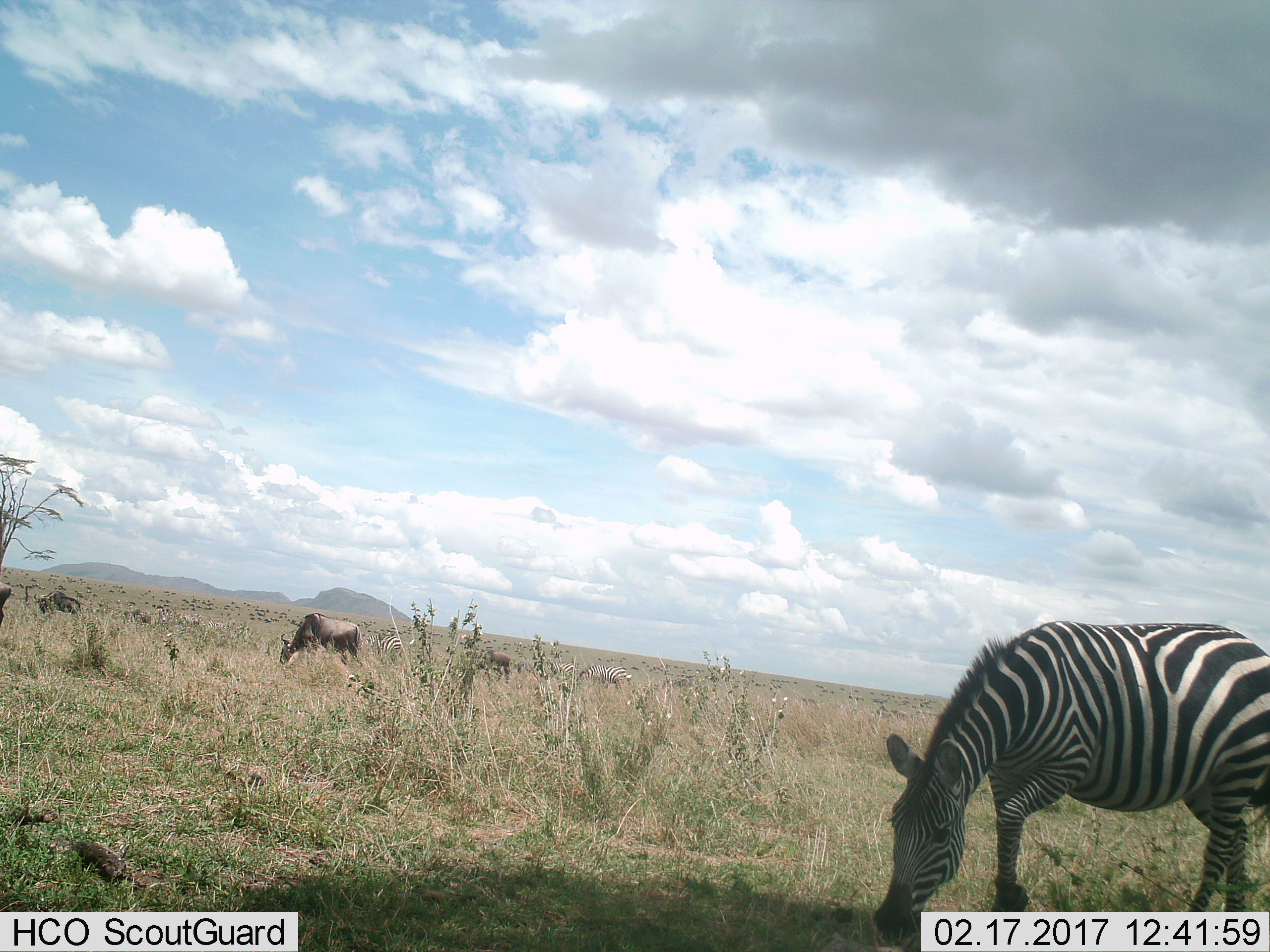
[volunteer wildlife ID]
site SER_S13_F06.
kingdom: Animalia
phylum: Chordata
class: Mammalia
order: Artiodactyla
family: Bovidae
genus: Connochaetes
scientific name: Connochaetes taurinus taurinus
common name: blue wildebeest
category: wildebeestblue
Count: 4.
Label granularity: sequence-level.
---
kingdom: Animalia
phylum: Chordata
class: Mammalia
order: Perissodactyla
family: Equidae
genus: Equus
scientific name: Equus quagga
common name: plains zebra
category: zebraplains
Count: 4.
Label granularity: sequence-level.